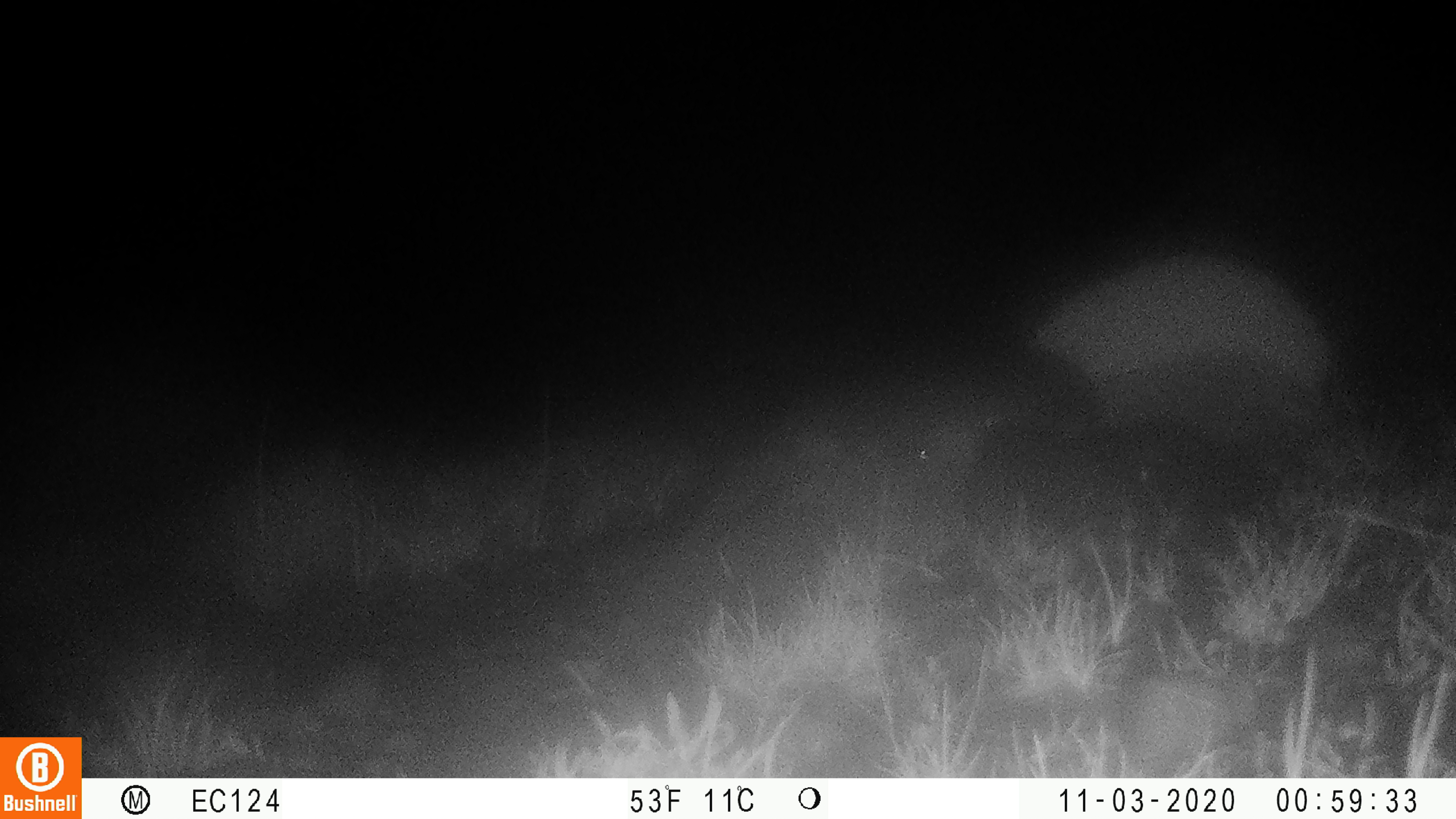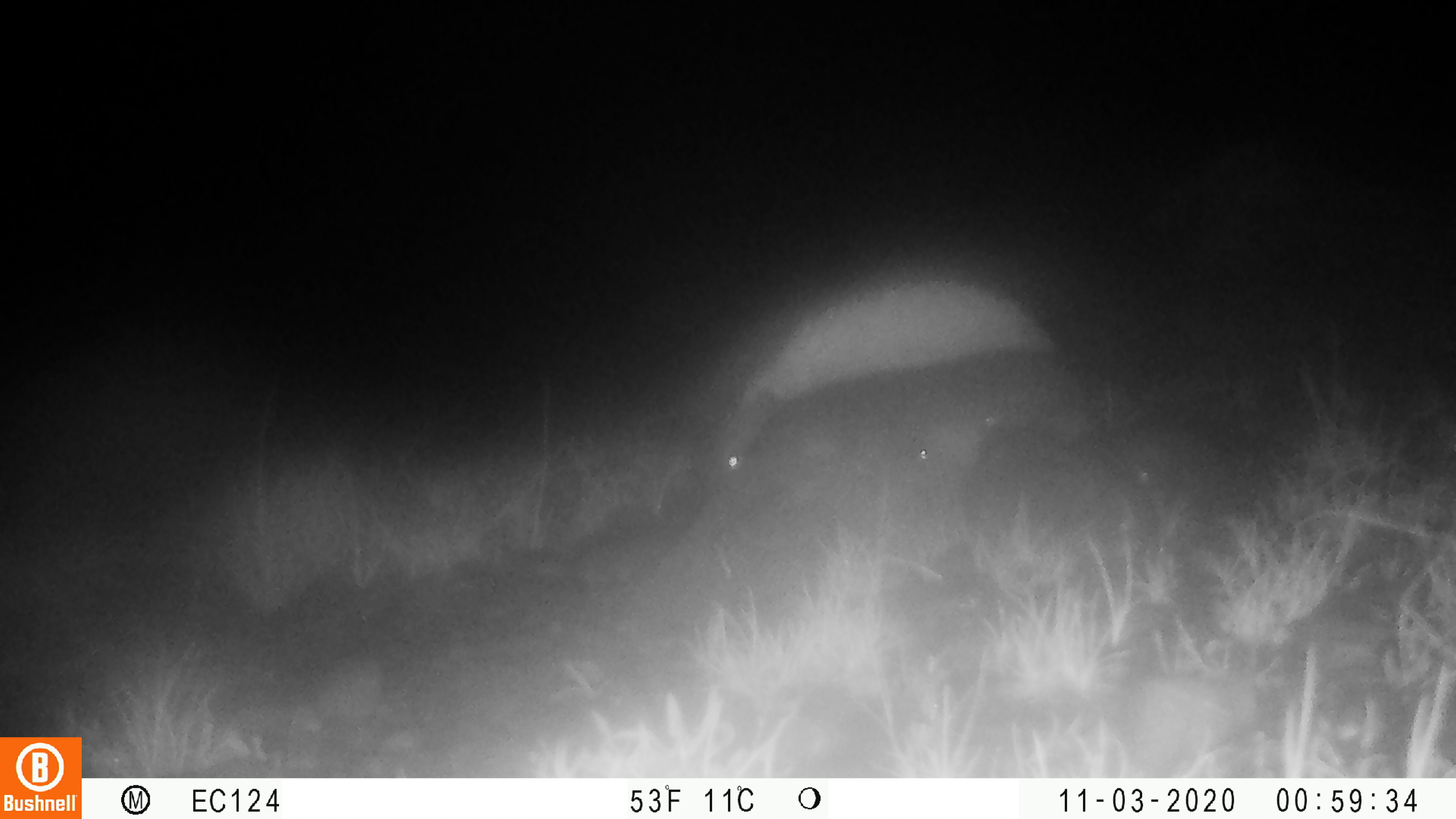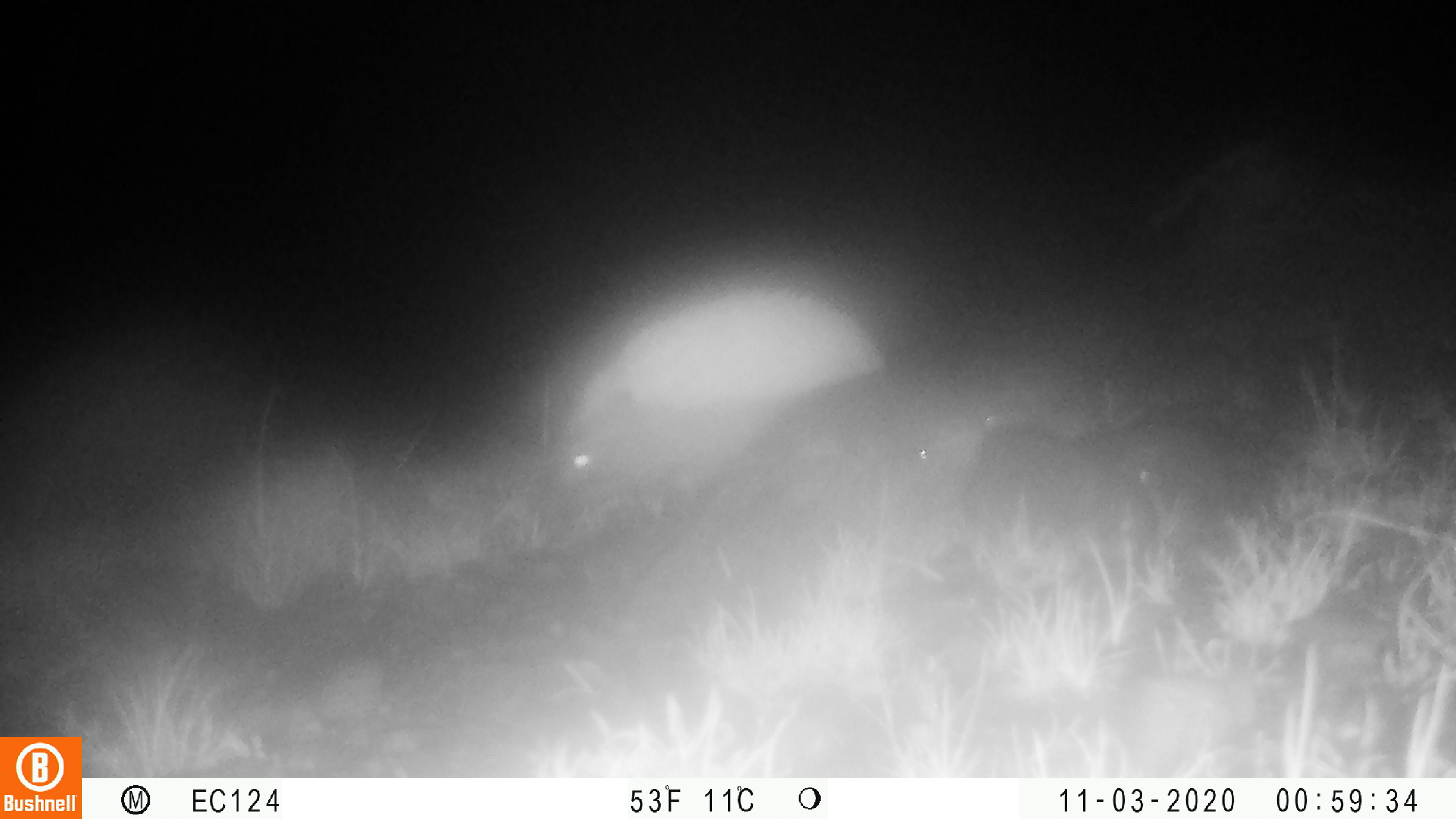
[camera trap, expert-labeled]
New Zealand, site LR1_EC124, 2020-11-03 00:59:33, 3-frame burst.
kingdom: Animalia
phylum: Chordata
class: Mammalia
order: Eulipotyphla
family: Erinaceidae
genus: Erinaceus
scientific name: Erinaceus europaeus europaeus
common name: european hedgehog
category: hedgehog